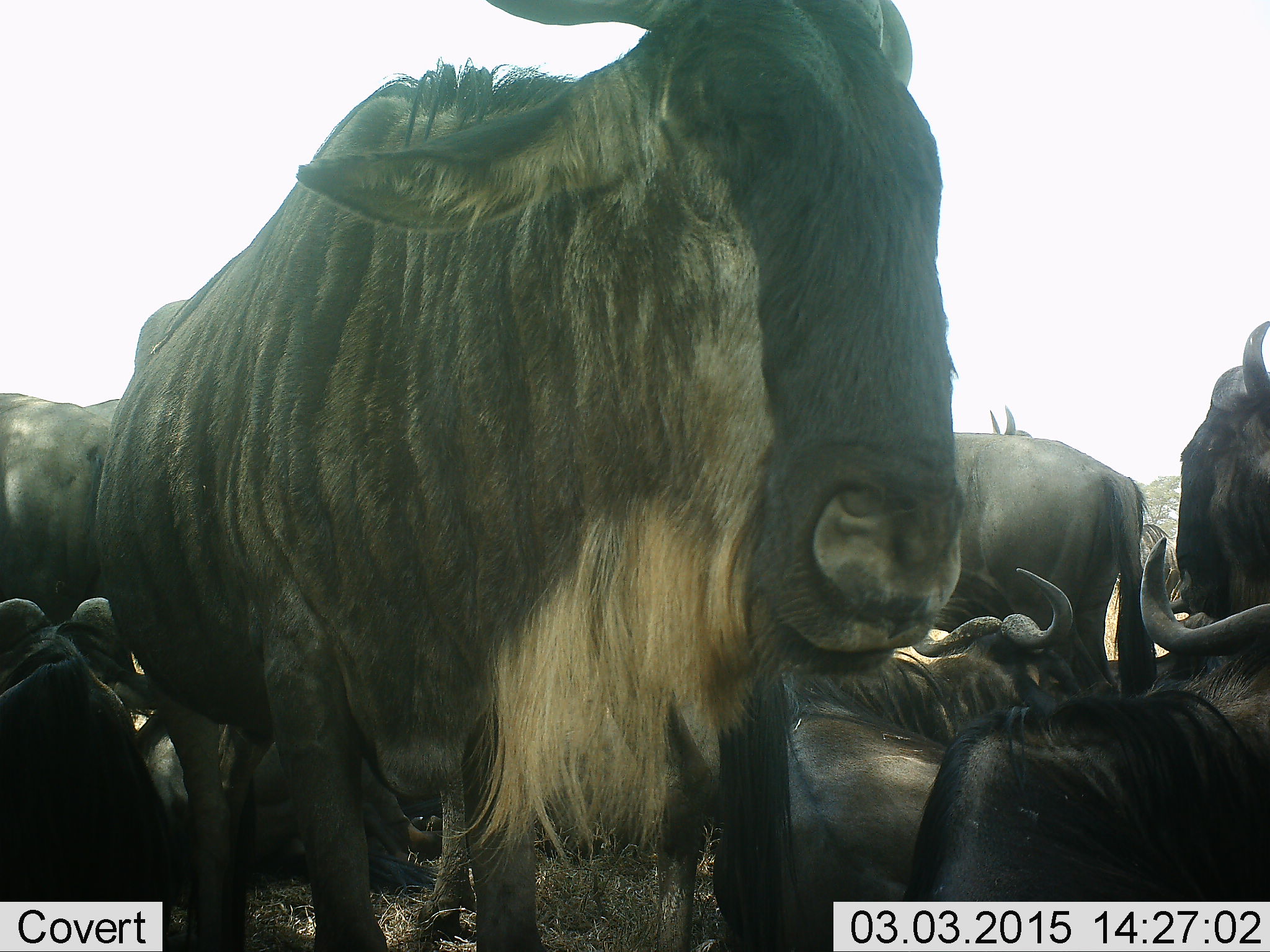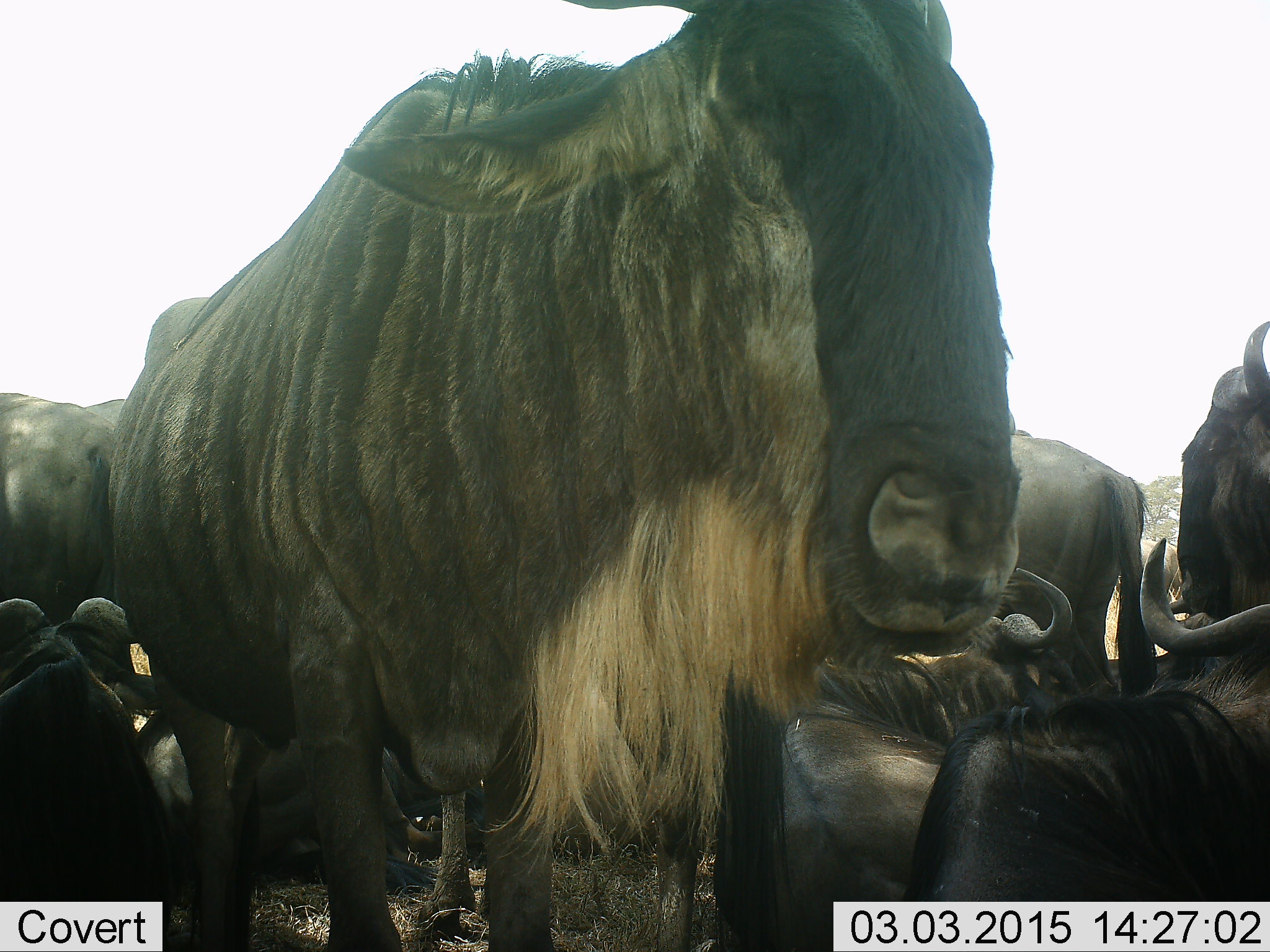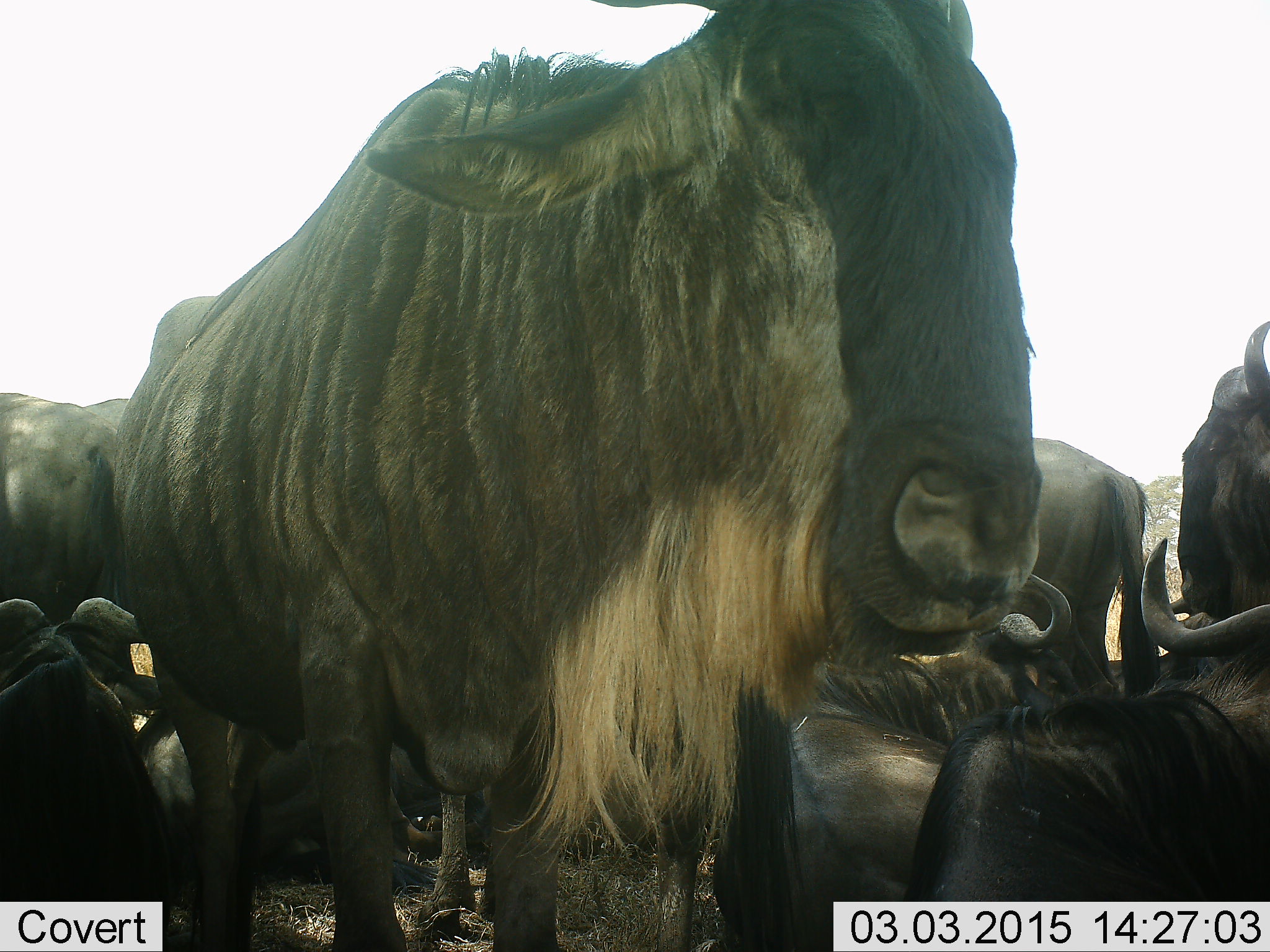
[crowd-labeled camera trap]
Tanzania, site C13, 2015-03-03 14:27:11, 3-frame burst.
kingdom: Animalia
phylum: Chordata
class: Mammalia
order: Artiodactyla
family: Bovidae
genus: Connochaetes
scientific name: Connochaetes taurinus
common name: blue wildebeest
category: wildebeest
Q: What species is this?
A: Wildebeest (blue wildebeest) (Connochaetes taurinus).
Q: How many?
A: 8.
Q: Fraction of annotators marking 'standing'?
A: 100%.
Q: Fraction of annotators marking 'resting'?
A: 80%.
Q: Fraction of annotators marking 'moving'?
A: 10%.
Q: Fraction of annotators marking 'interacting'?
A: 0%.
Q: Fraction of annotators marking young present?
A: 0%.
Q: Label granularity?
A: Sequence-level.